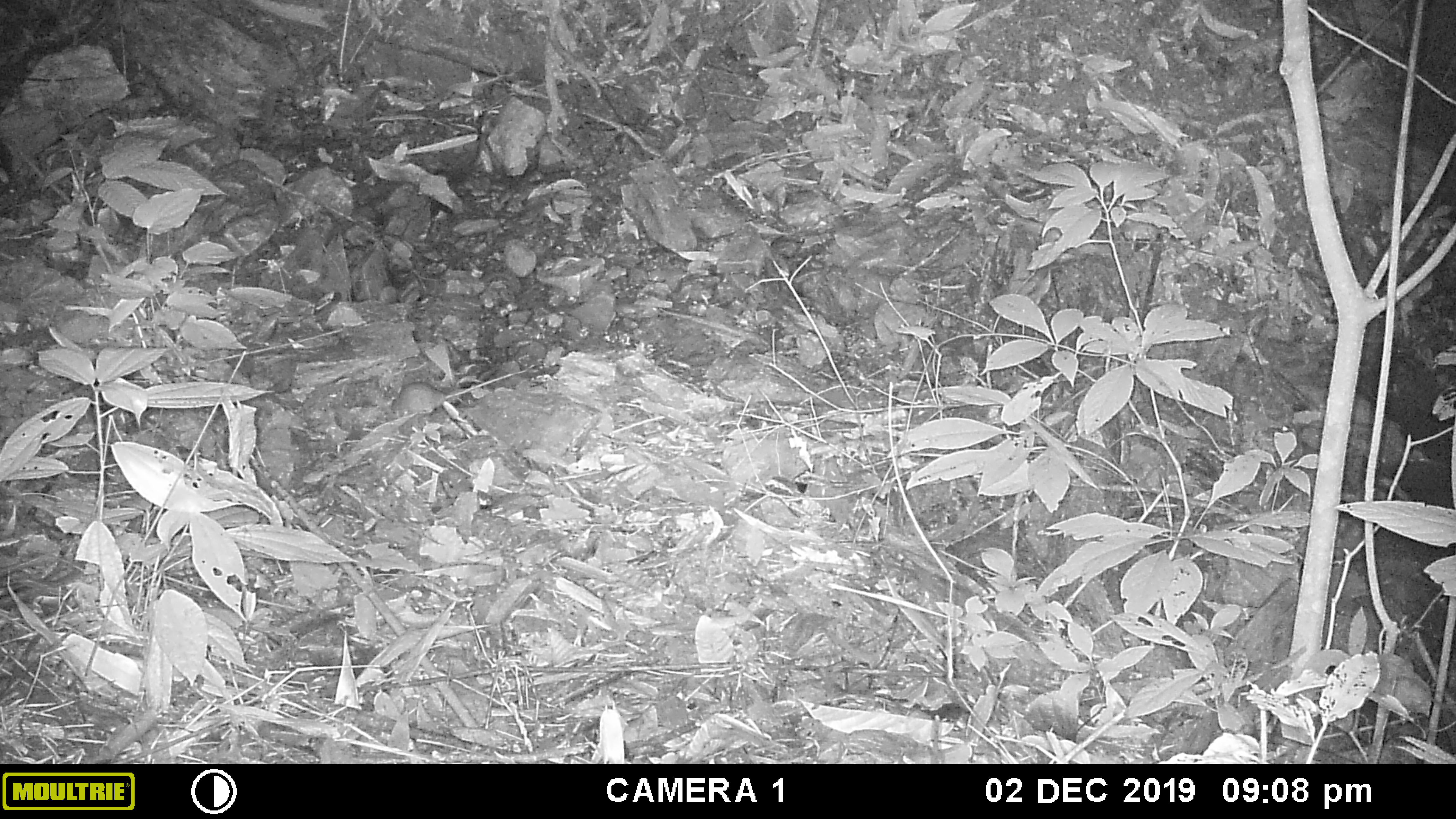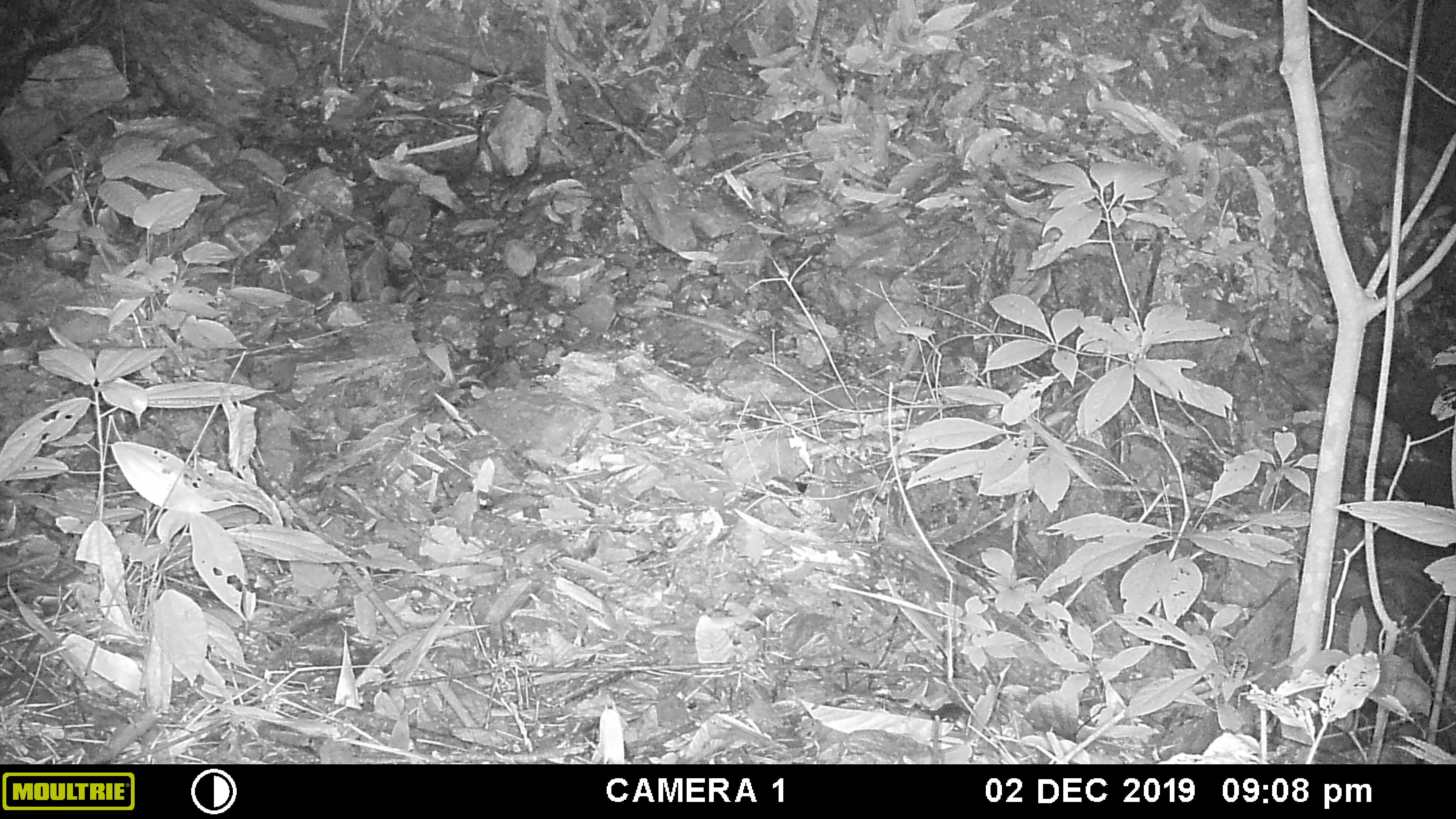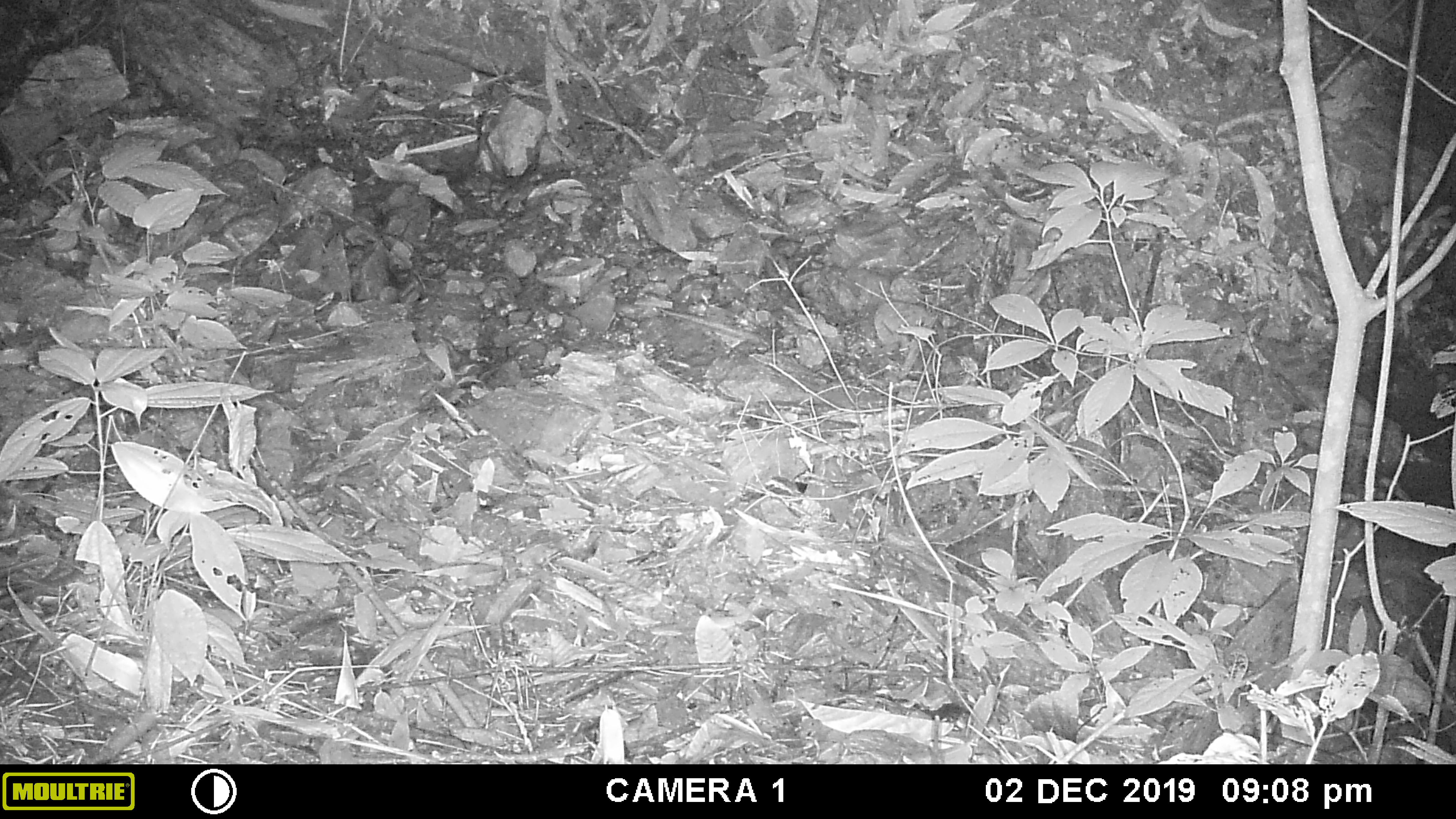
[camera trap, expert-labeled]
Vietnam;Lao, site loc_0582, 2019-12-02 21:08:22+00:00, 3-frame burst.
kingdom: Animalia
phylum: Chordata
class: Mammalia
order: Rodentia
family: Muridae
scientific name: Muridae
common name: old-world mice and rats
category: unidentified murid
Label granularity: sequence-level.